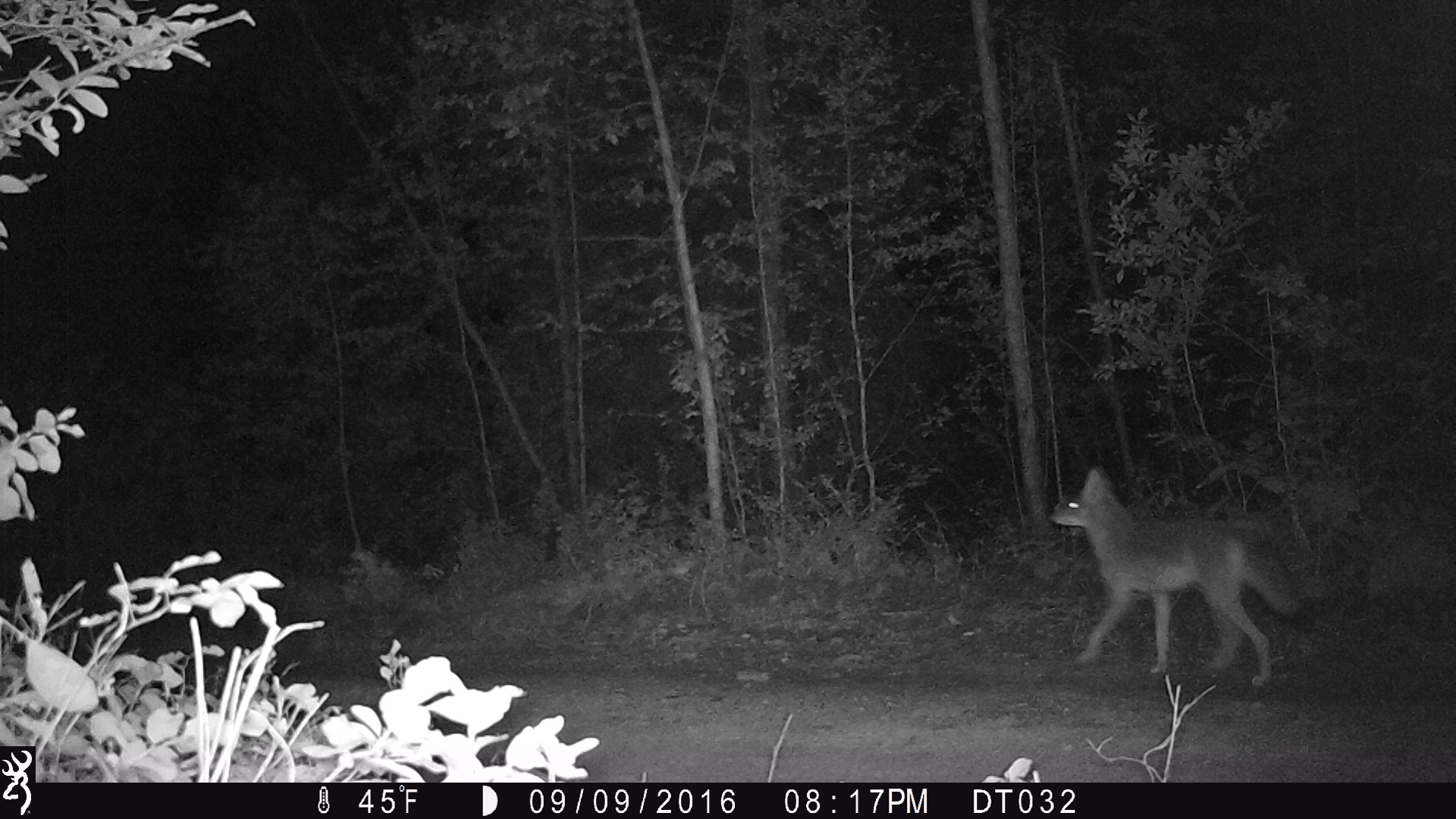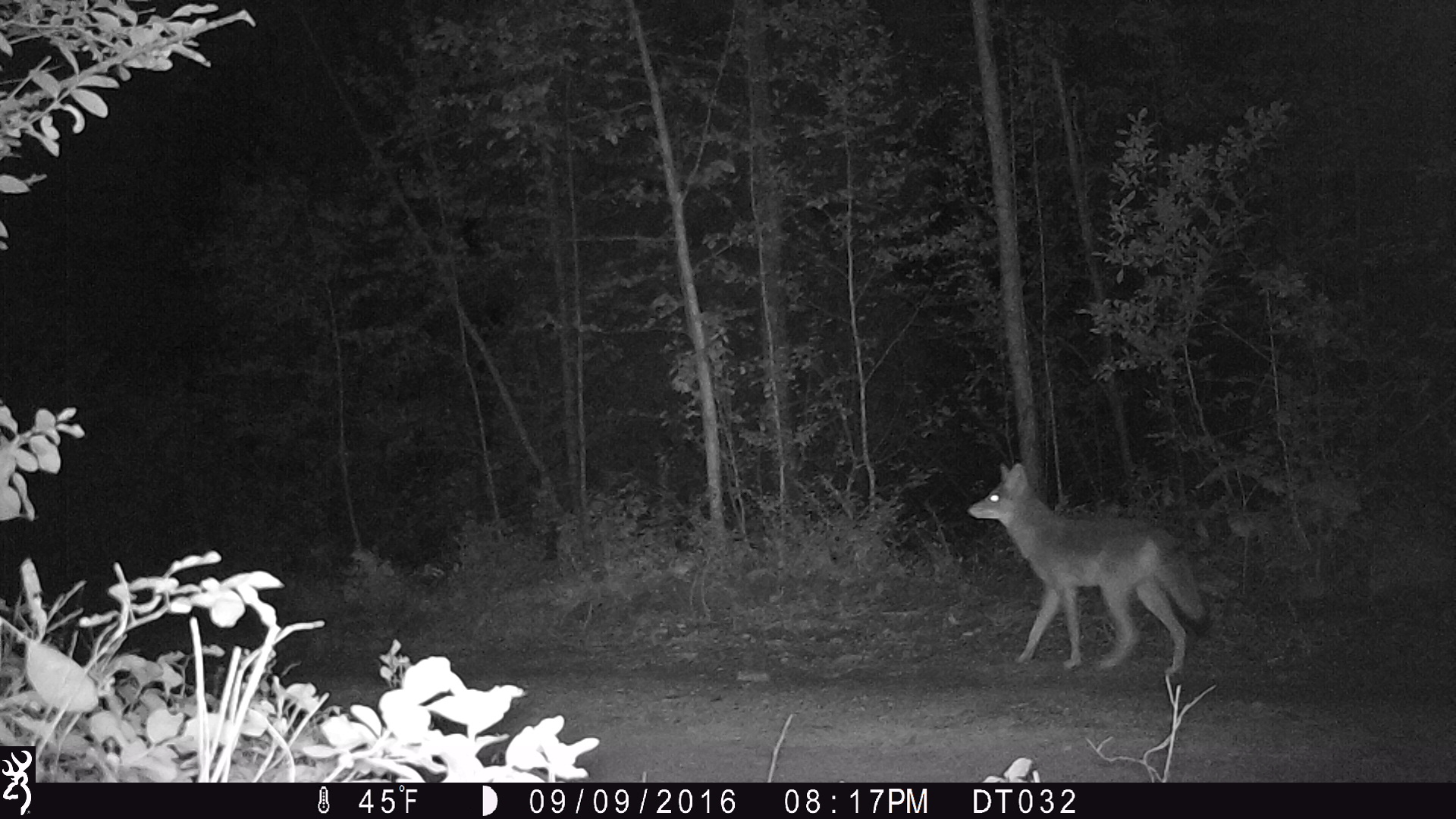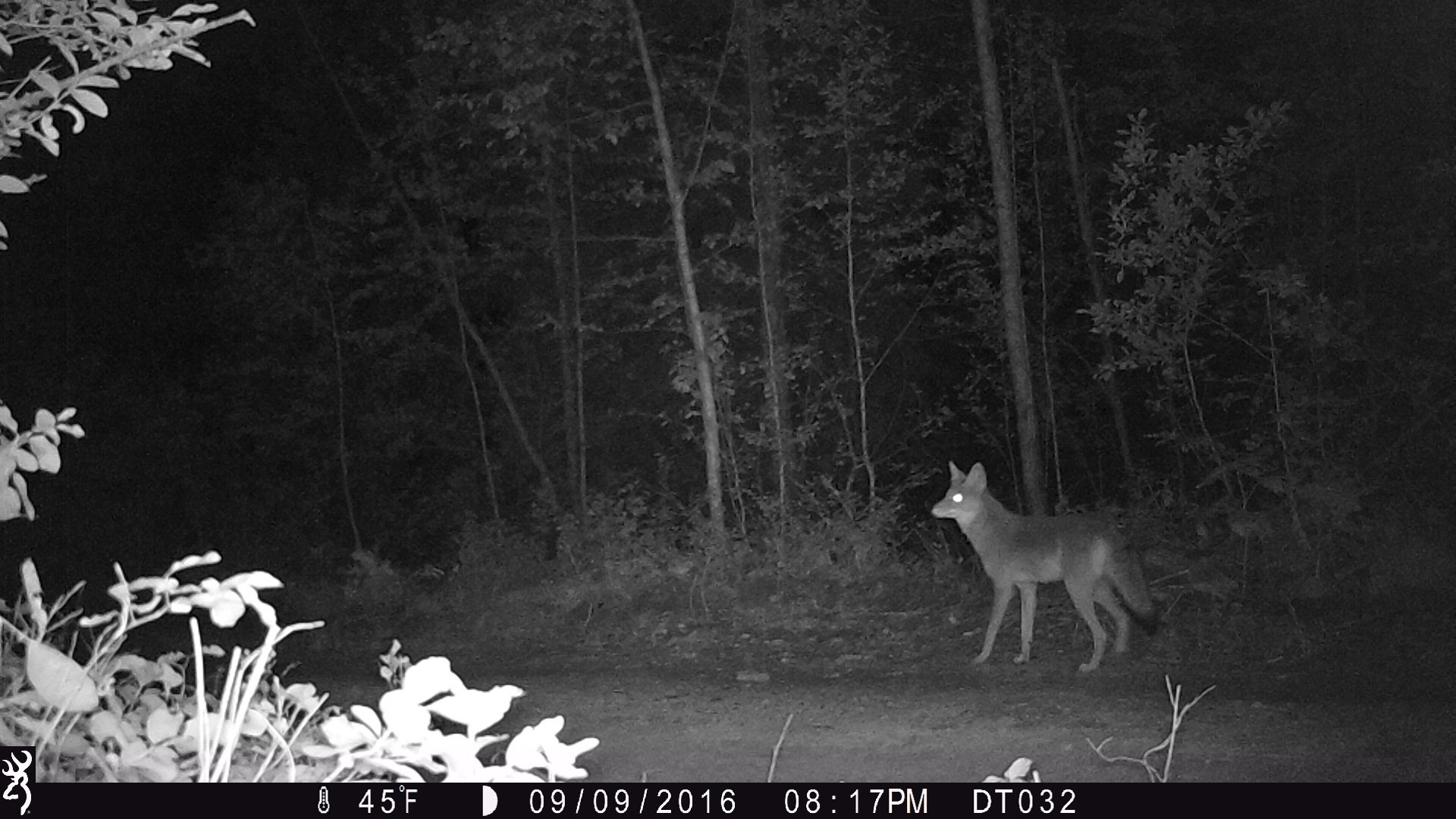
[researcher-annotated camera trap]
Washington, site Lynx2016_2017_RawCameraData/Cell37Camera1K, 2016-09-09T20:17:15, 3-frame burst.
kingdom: Animalia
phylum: Chordata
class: Mammalia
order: Carnivora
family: Canidae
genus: Canis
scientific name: Canis latrans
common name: coyote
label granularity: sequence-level